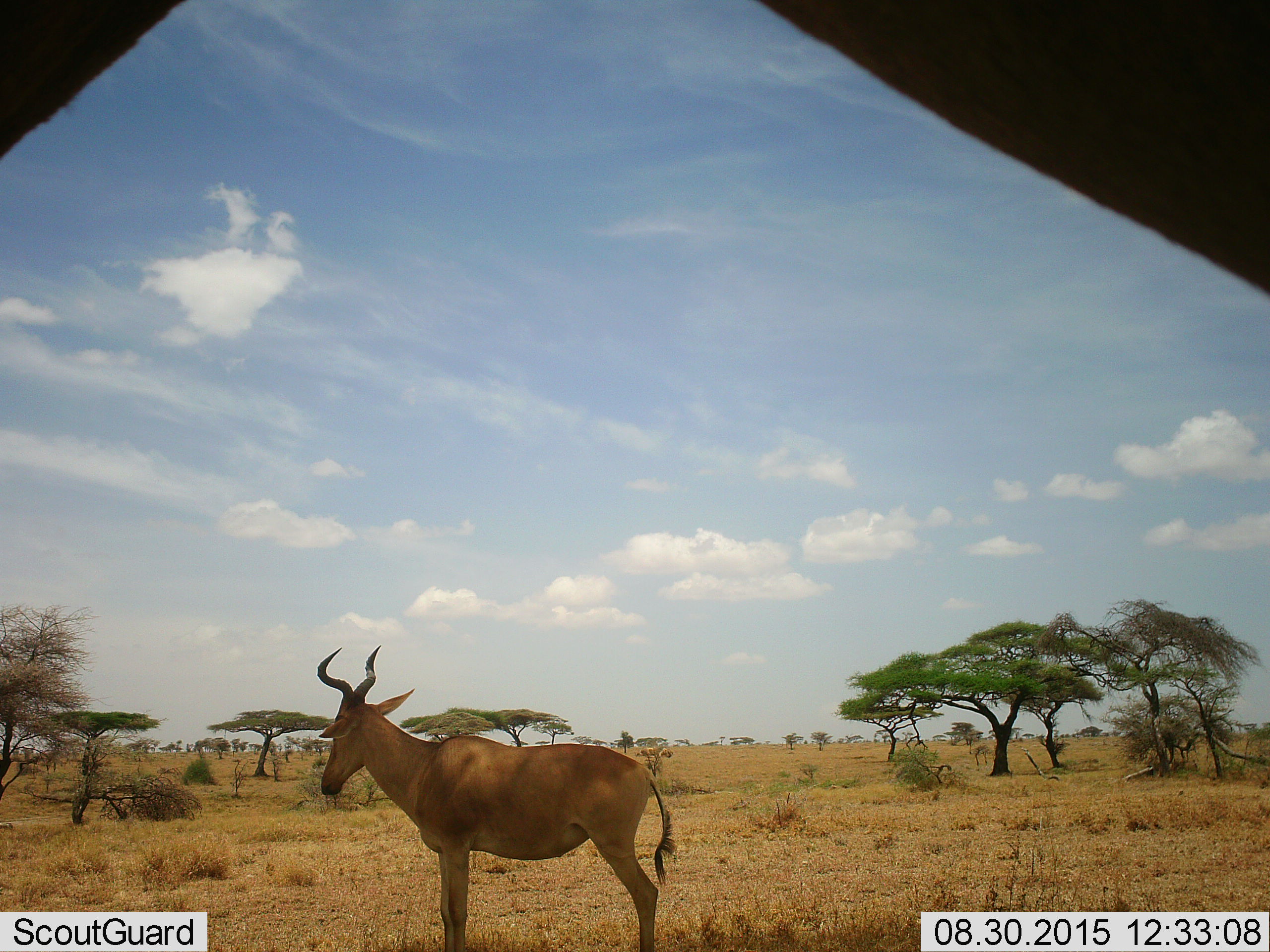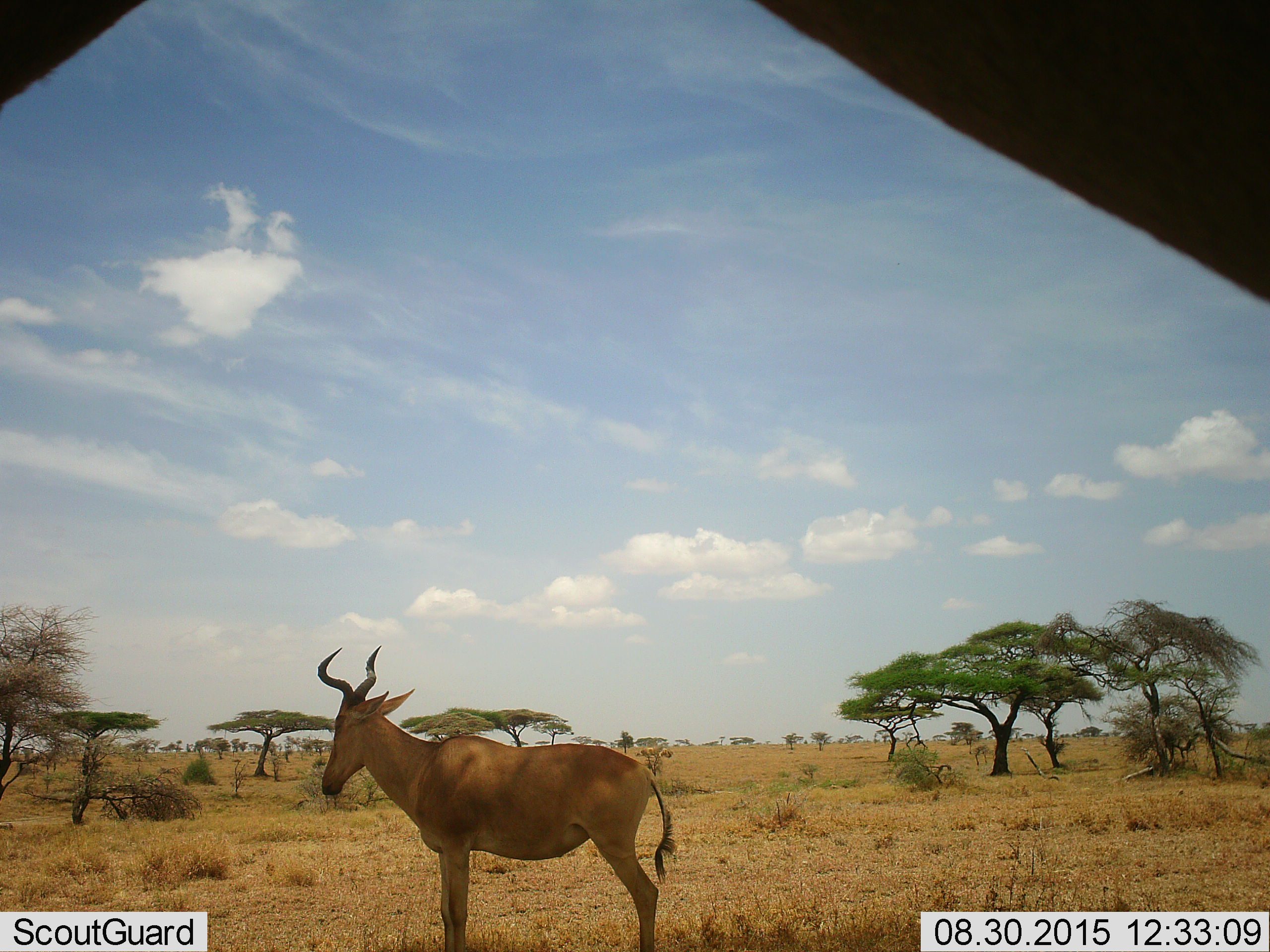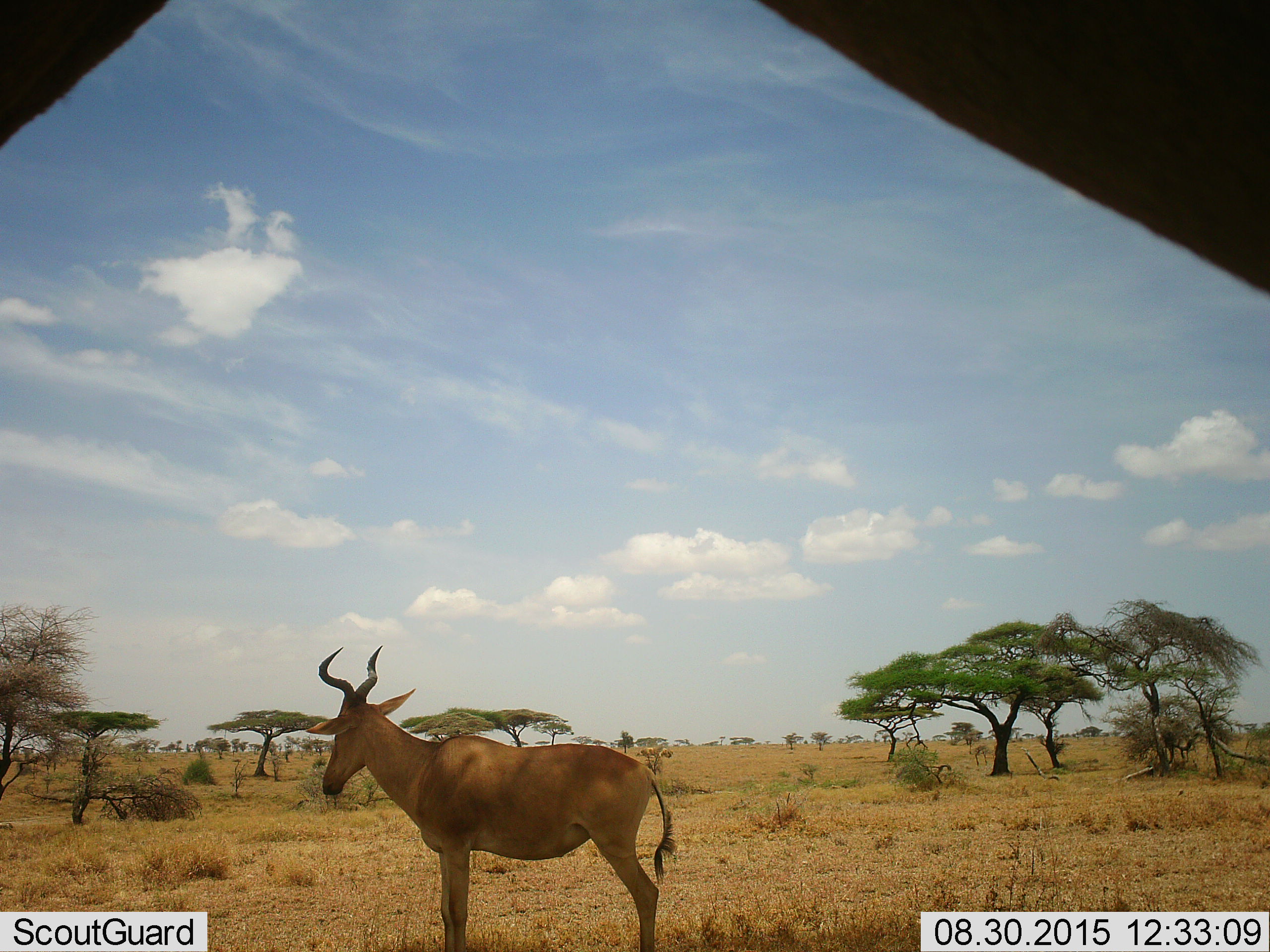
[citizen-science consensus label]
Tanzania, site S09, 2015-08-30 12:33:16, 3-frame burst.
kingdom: Animalia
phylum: Chordata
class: Mammalia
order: Artiodactyla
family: Bovidae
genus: Alcelaphus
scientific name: Alcelaphus buselaphus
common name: hartebeest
Hartebeest (Alcelaphus buselaphus), count 2. Behavior (volunteer vote fractions): standing 100%, resting 0%, moving 0%, interacting 0%. Young present (vote fraction): 0%. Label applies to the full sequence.